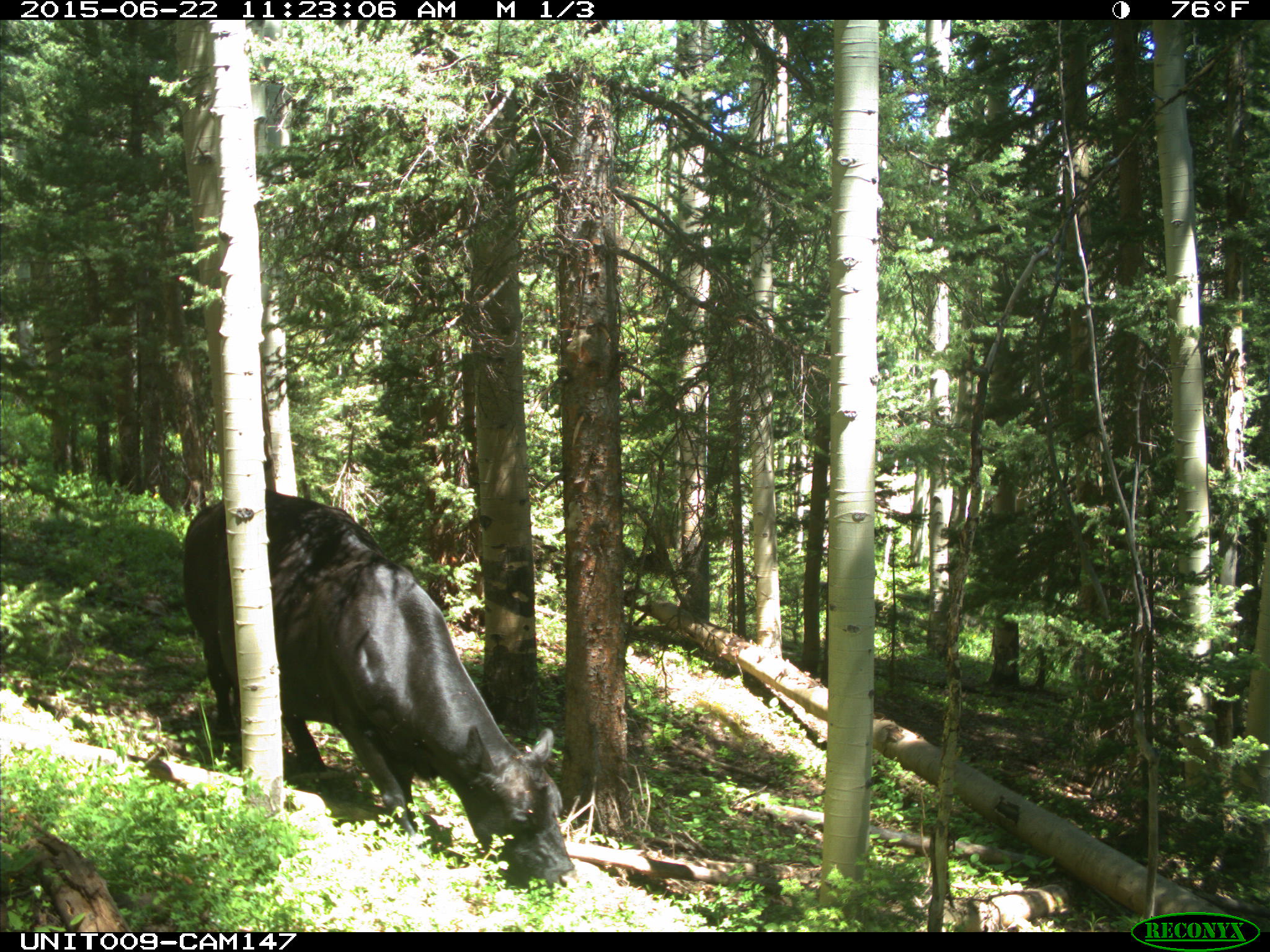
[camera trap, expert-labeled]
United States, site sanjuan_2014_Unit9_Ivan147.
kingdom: Animalia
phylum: Chordata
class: Mammalia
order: Artiodactyla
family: Bovidae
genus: Bos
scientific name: Bos taurus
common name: domestic cow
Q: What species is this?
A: Bos taurus (domestic cow).